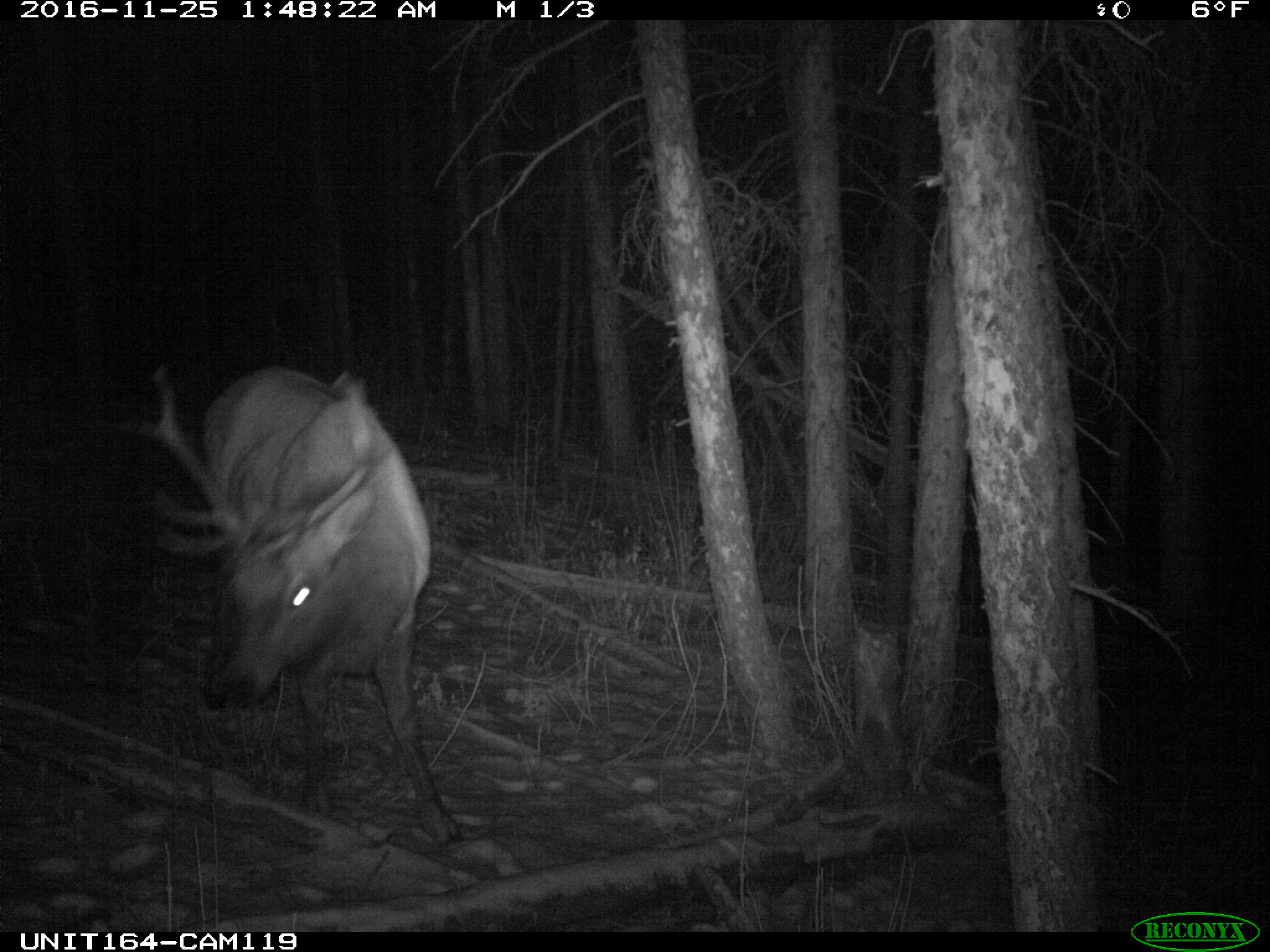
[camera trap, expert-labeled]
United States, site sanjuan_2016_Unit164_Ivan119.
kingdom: Animalia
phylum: Chordata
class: Mammalia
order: Artiodactyla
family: Cervidae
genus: Cervus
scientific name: Cervus elaphus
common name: red deer